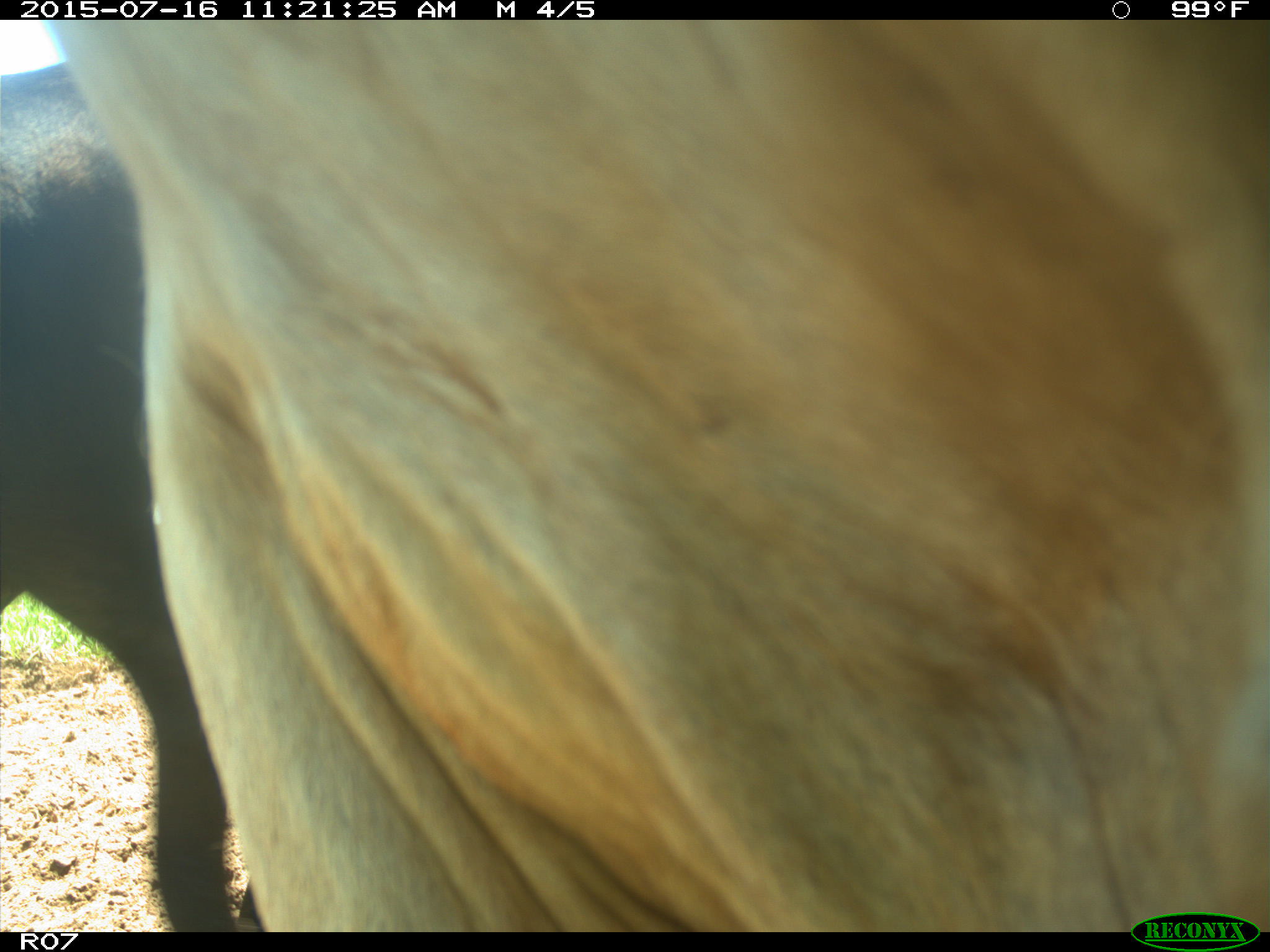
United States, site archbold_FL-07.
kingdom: Animalia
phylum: Chordata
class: Mammalia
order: Artiodactyla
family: Bovidae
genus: Bos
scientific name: Bos taurus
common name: domestic cow